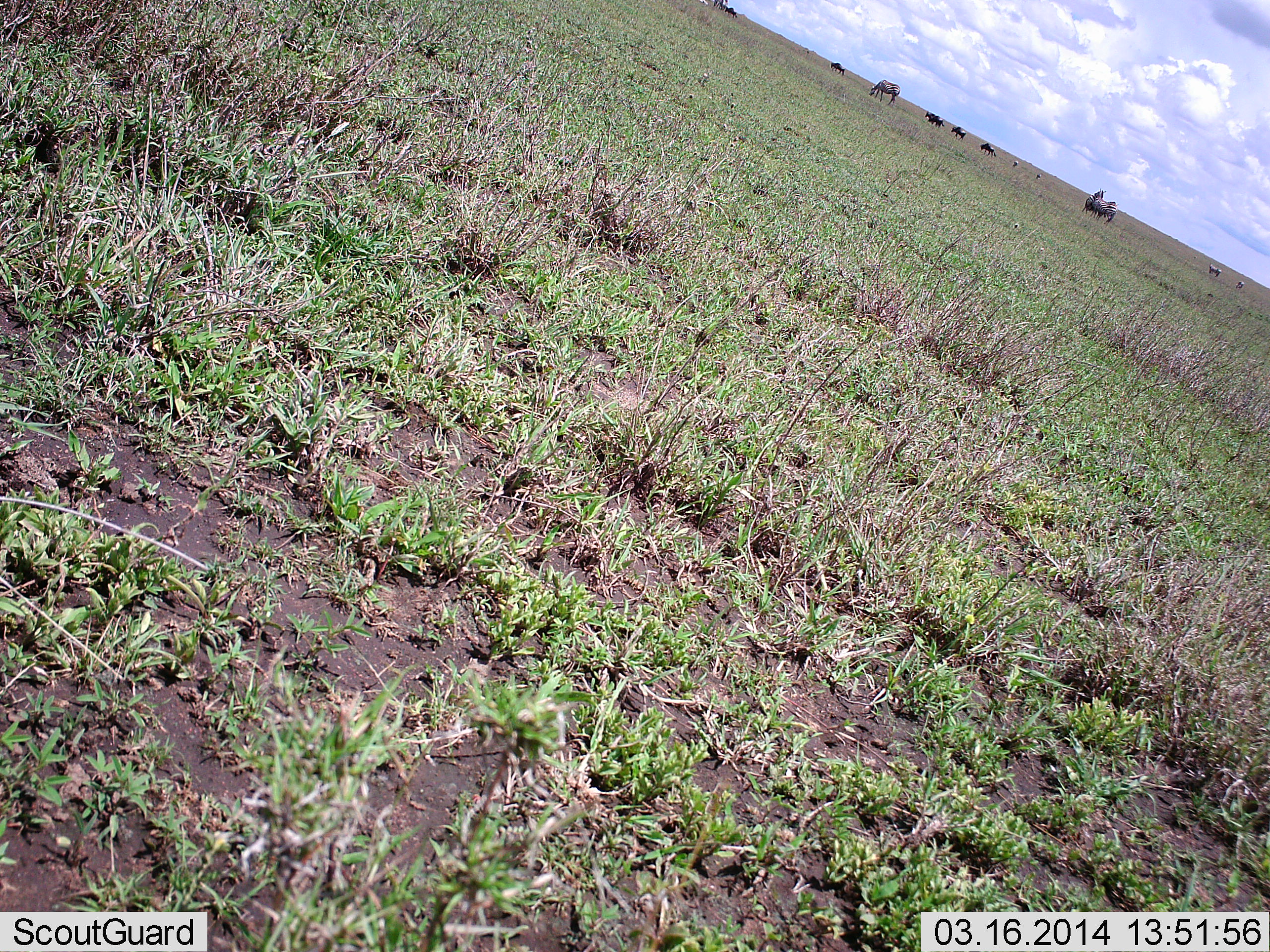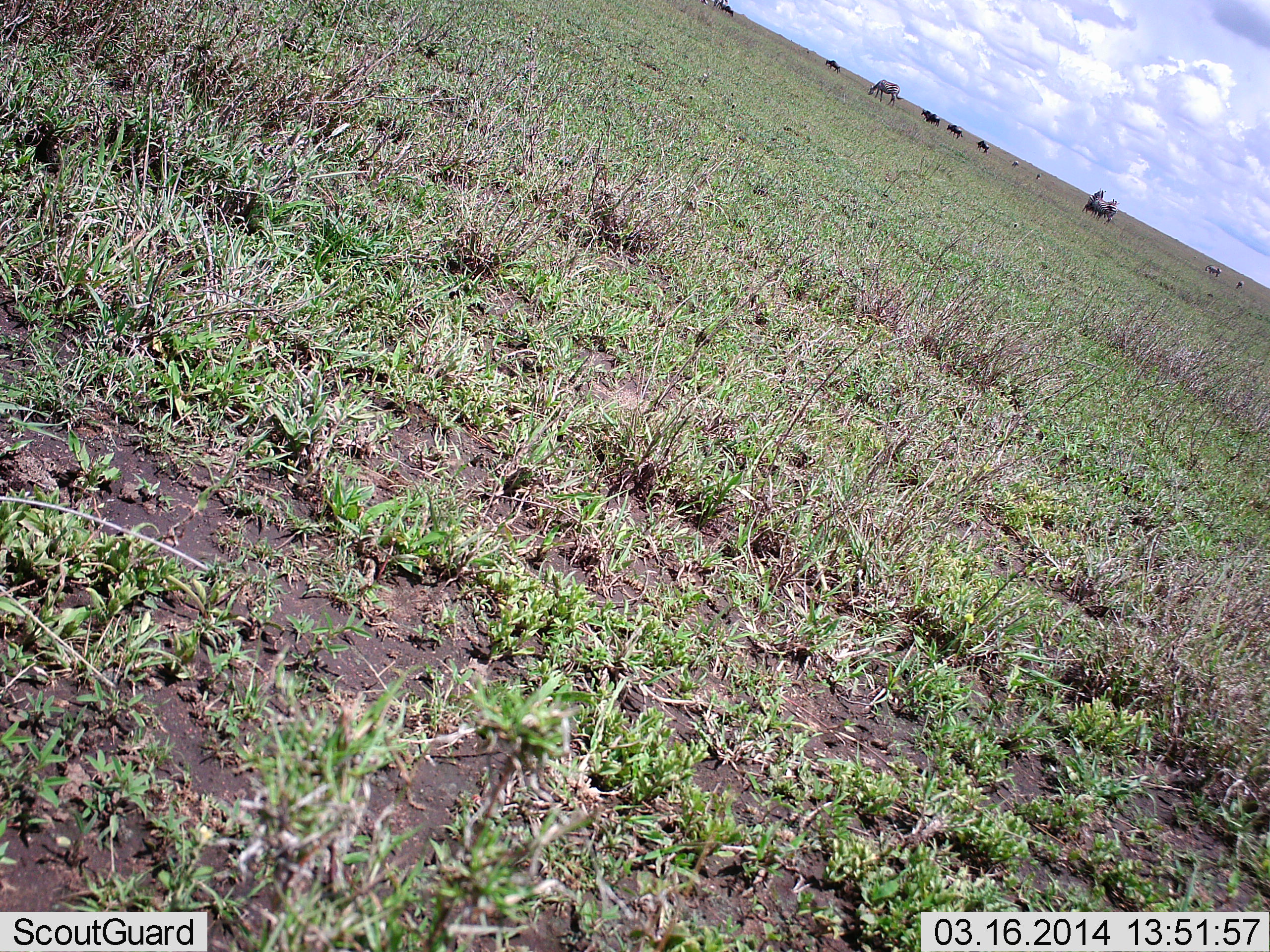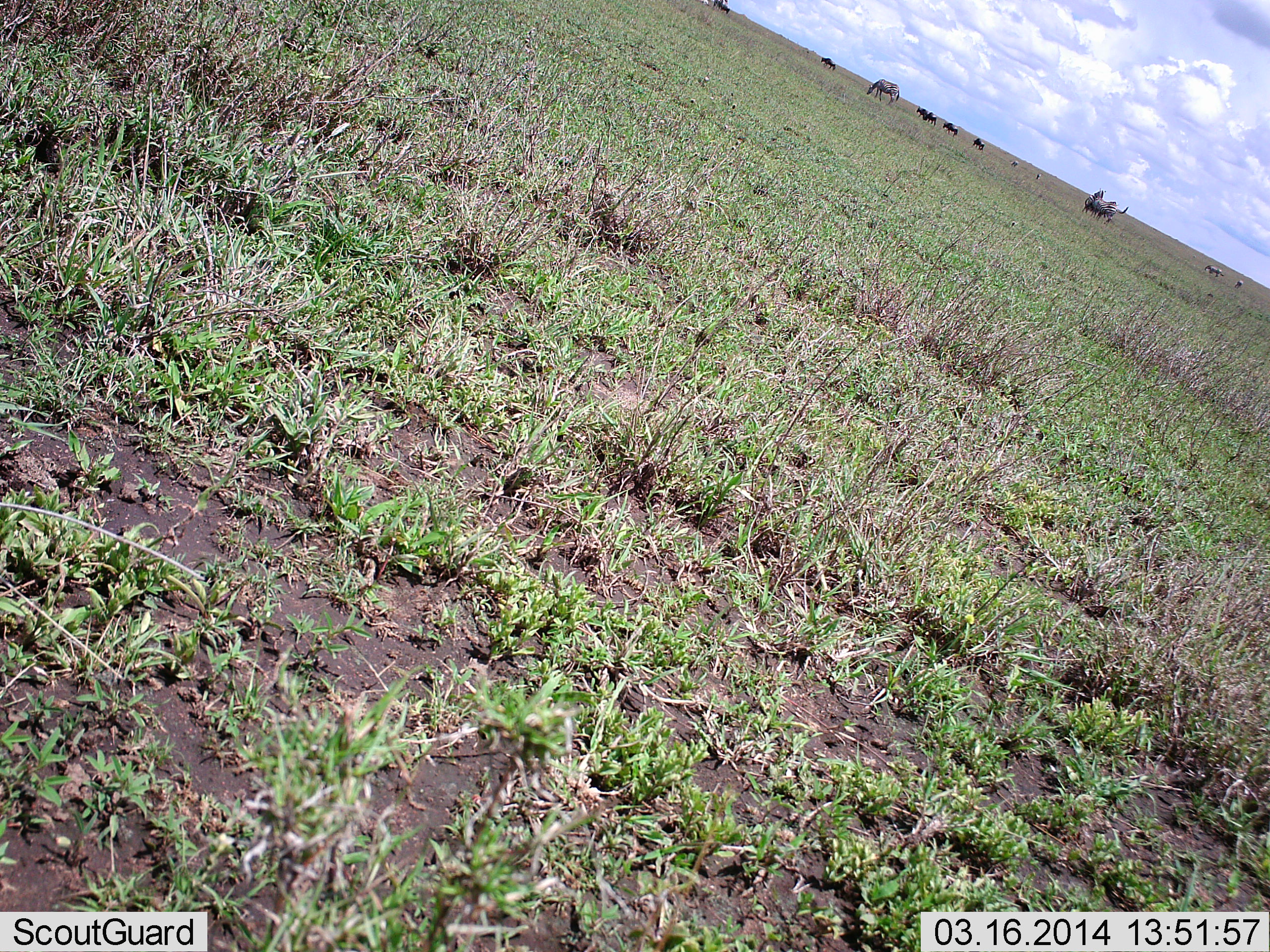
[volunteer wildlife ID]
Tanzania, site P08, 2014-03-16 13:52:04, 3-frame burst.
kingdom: Animalia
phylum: Chordata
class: Mammalia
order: Artiodactyla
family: Bovidae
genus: Connochaetes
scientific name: Connochaetes taurinus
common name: blue wildebeest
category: wildebeest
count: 9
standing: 33%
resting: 0%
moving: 60%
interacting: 3%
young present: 0%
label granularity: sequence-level